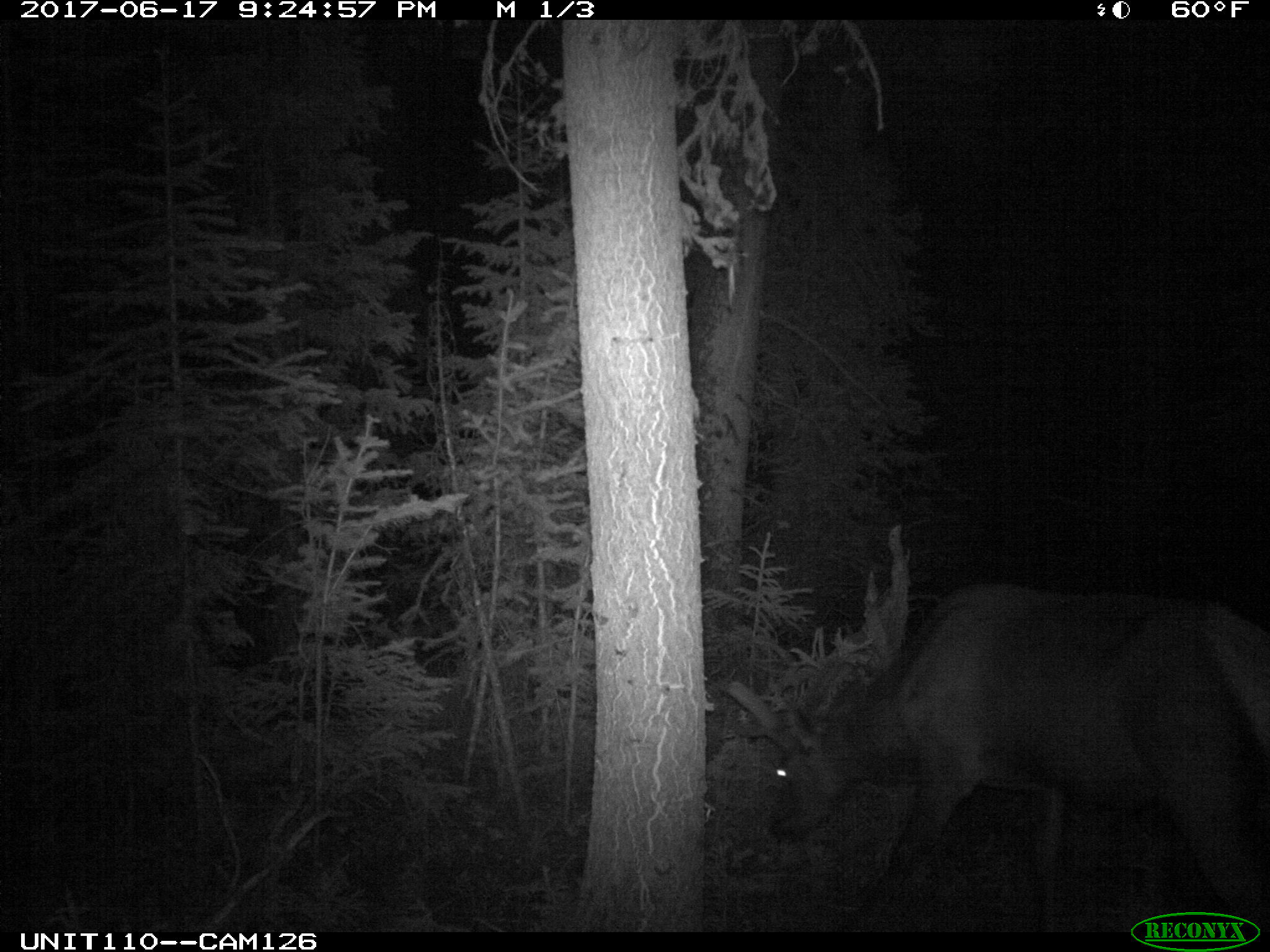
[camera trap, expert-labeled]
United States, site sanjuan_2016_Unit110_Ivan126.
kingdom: Animalia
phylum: Chordata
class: Mammalia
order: Artiodactyla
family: Cervidae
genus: Cervus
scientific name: Cervus elaphus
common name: red deer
Cervus elaphus (red deer).